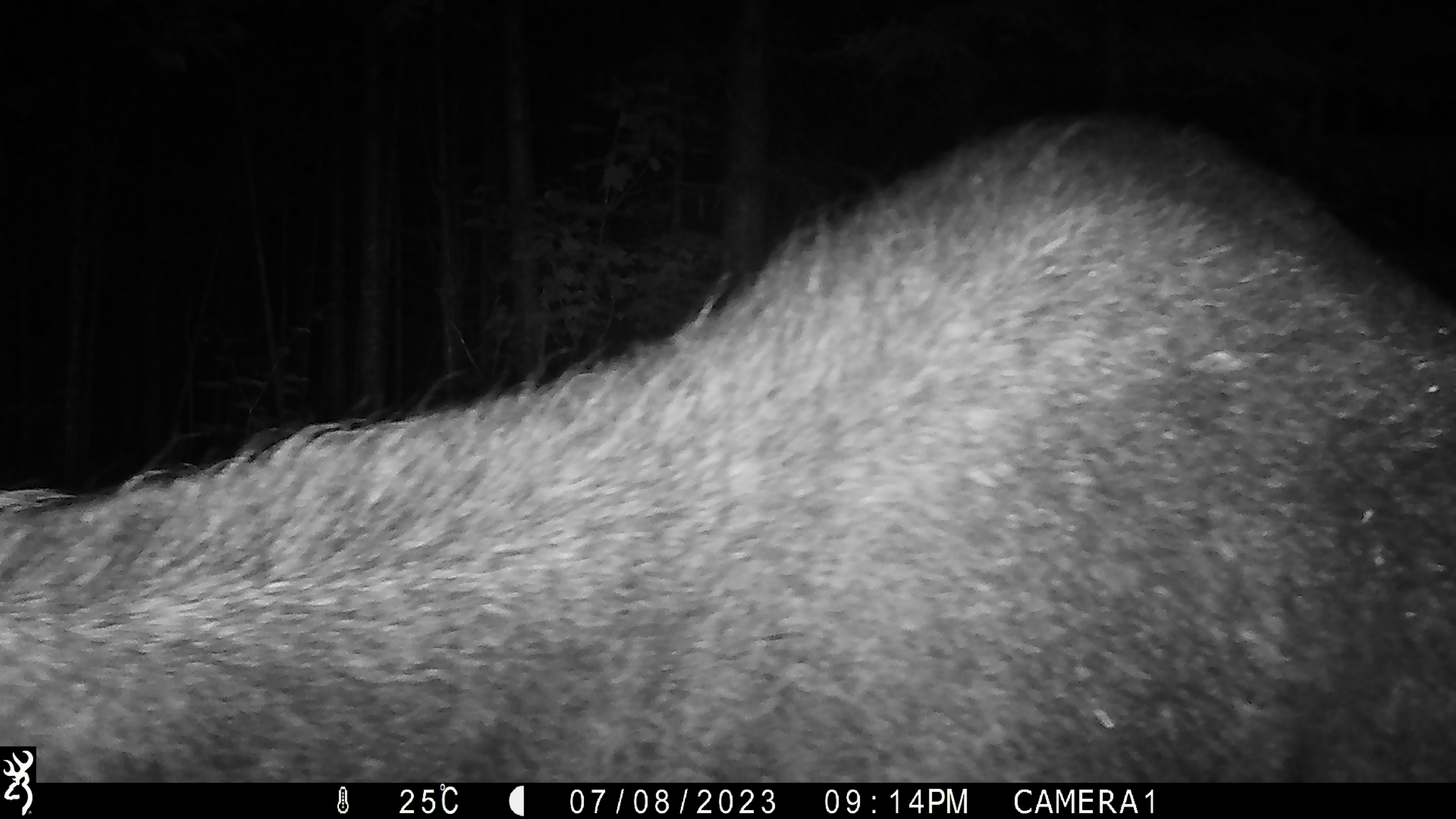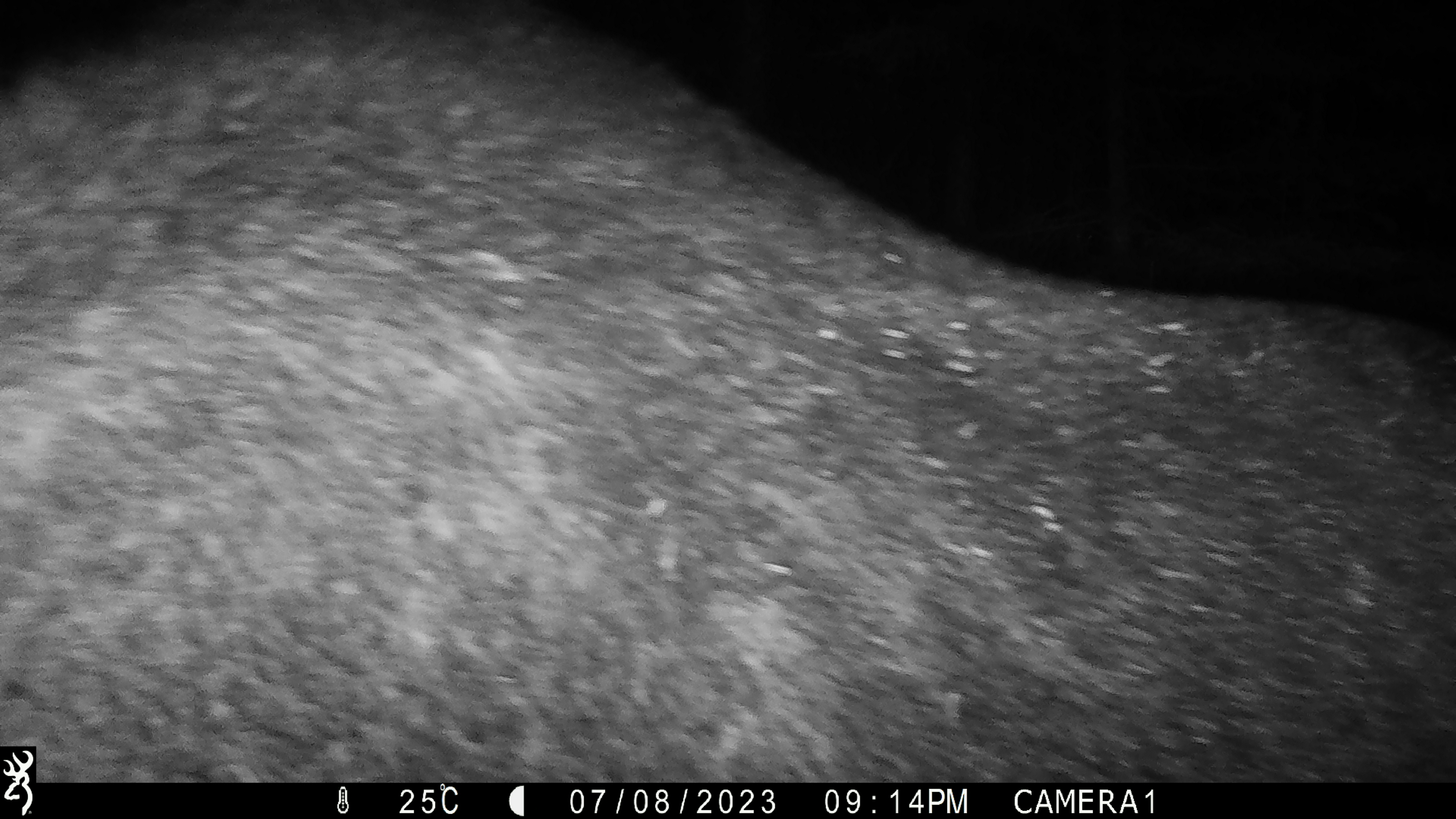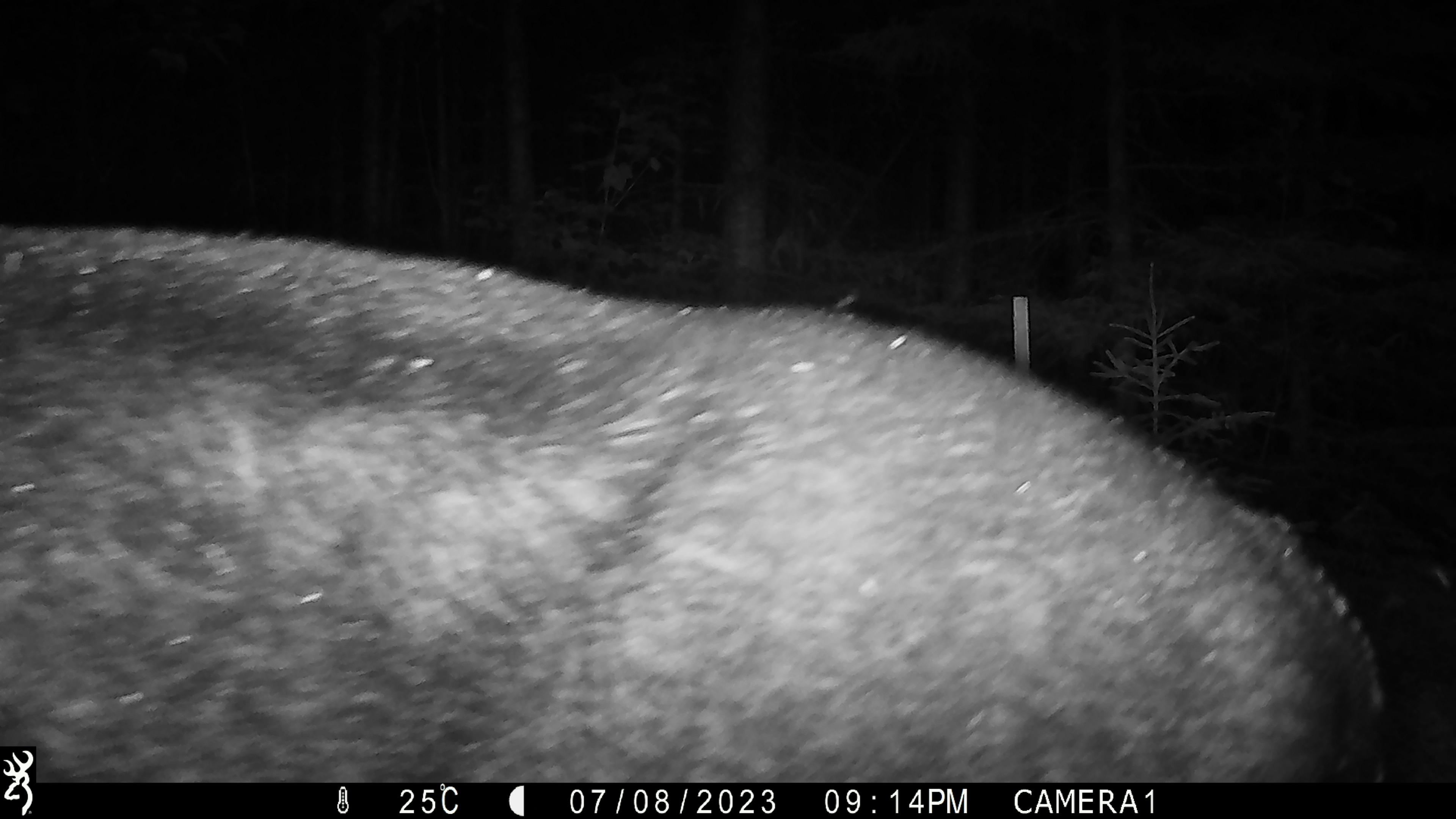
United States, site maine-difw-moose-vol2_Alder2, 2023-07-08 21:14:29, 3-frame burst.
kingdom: Animalia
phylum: Chordata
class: Mammalia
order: Artiodactyla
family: Cervidae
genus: Alces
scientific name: Alces alces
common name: moose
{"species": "moose (Alces alces)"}